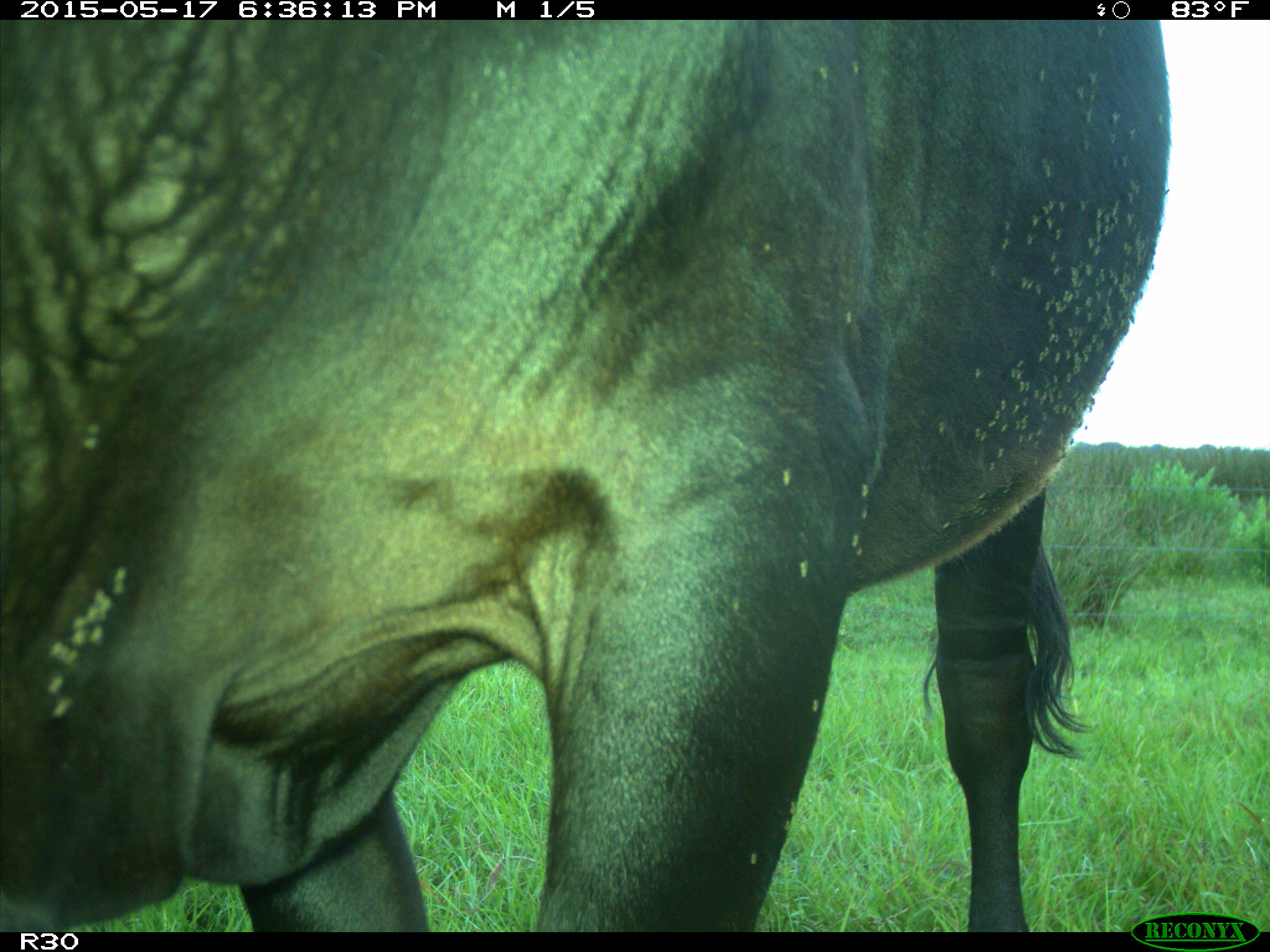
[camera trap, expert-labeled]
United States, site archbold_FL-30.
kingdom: Animalia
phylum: Chordata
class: Mammalia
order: Artiodactyla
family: Bovidae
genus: Bos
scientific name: Bos taurus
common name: domestic cow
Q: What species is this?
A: Bos taurus (domestic cow).